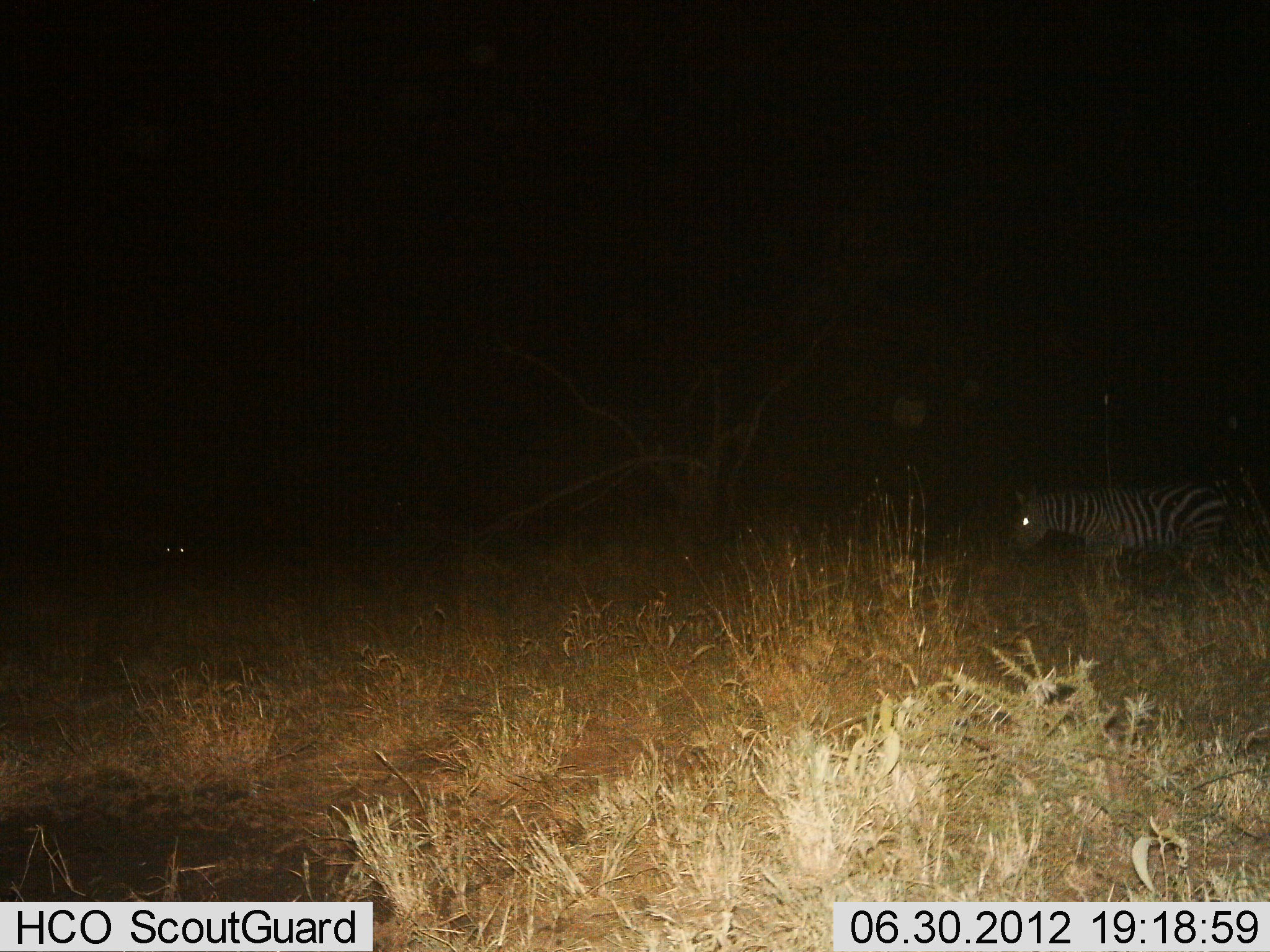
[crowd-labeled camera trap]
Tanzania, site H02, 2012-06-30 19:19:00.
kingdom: Animalia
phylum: Chordata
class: Mammalia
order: Perissodactyla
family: Equidae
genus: Equus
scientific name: Equus quagga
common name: plains zebra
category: zebra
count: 2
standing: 50%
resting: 0%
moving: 50%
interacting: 0%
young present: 0%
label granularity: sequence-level